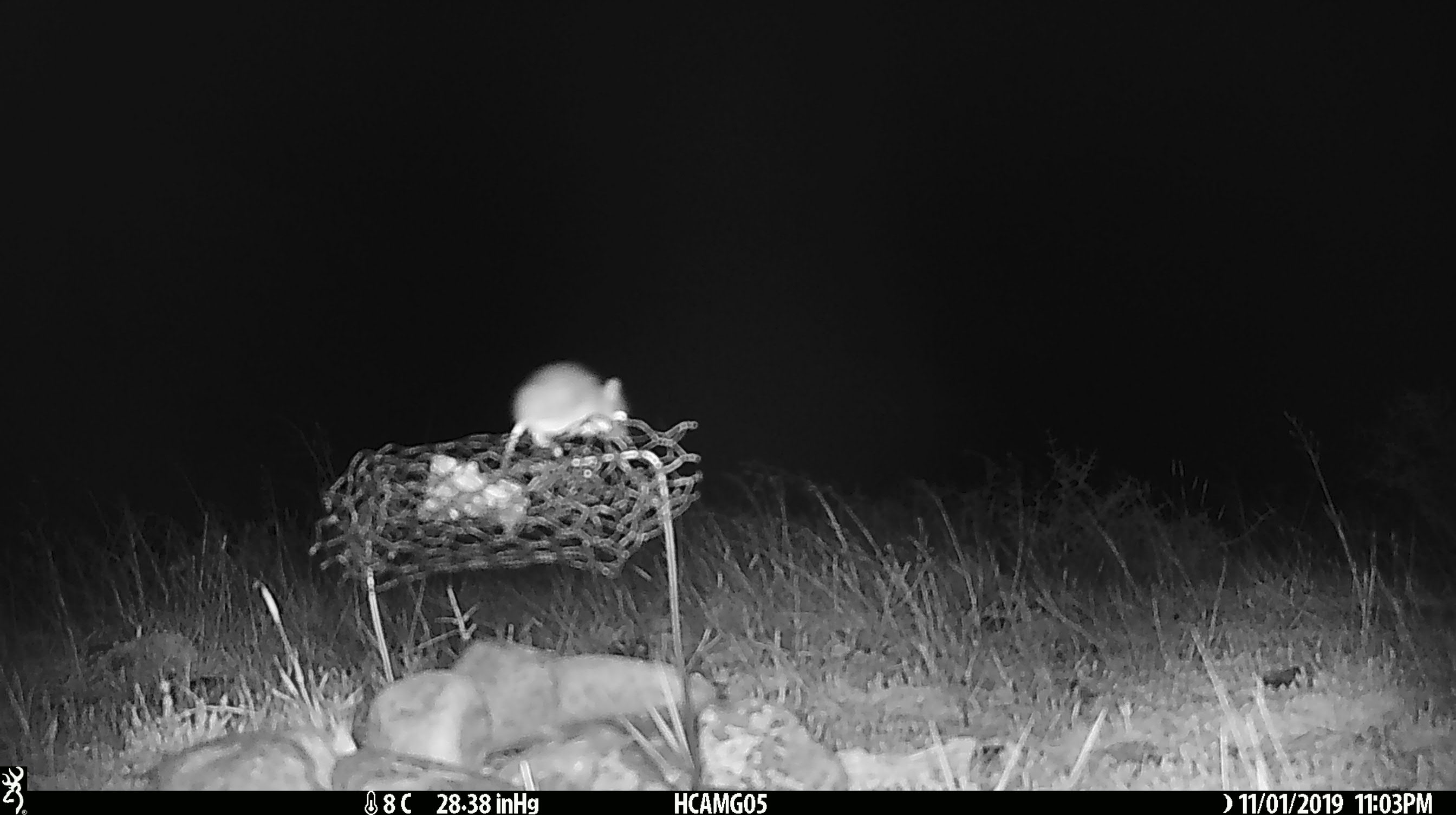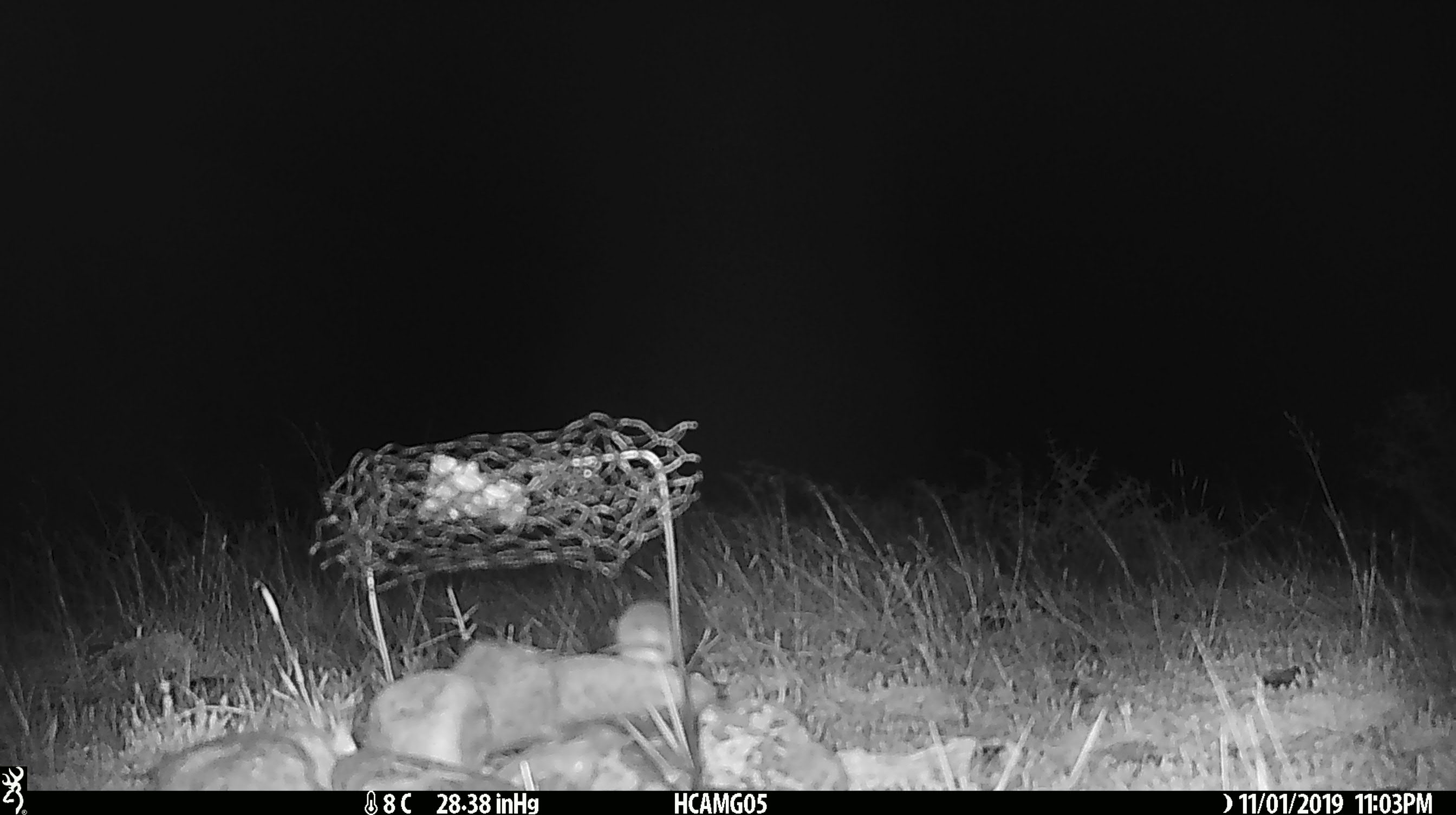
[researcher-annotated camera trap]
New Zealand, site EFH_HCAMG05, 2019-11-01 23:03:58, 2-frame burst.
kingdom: Animalia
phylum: Chordata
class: Mammalia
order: Rodentia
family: Muridae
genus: Mus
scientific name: Mus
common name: mouse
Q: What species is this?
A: Mouse (Mus).